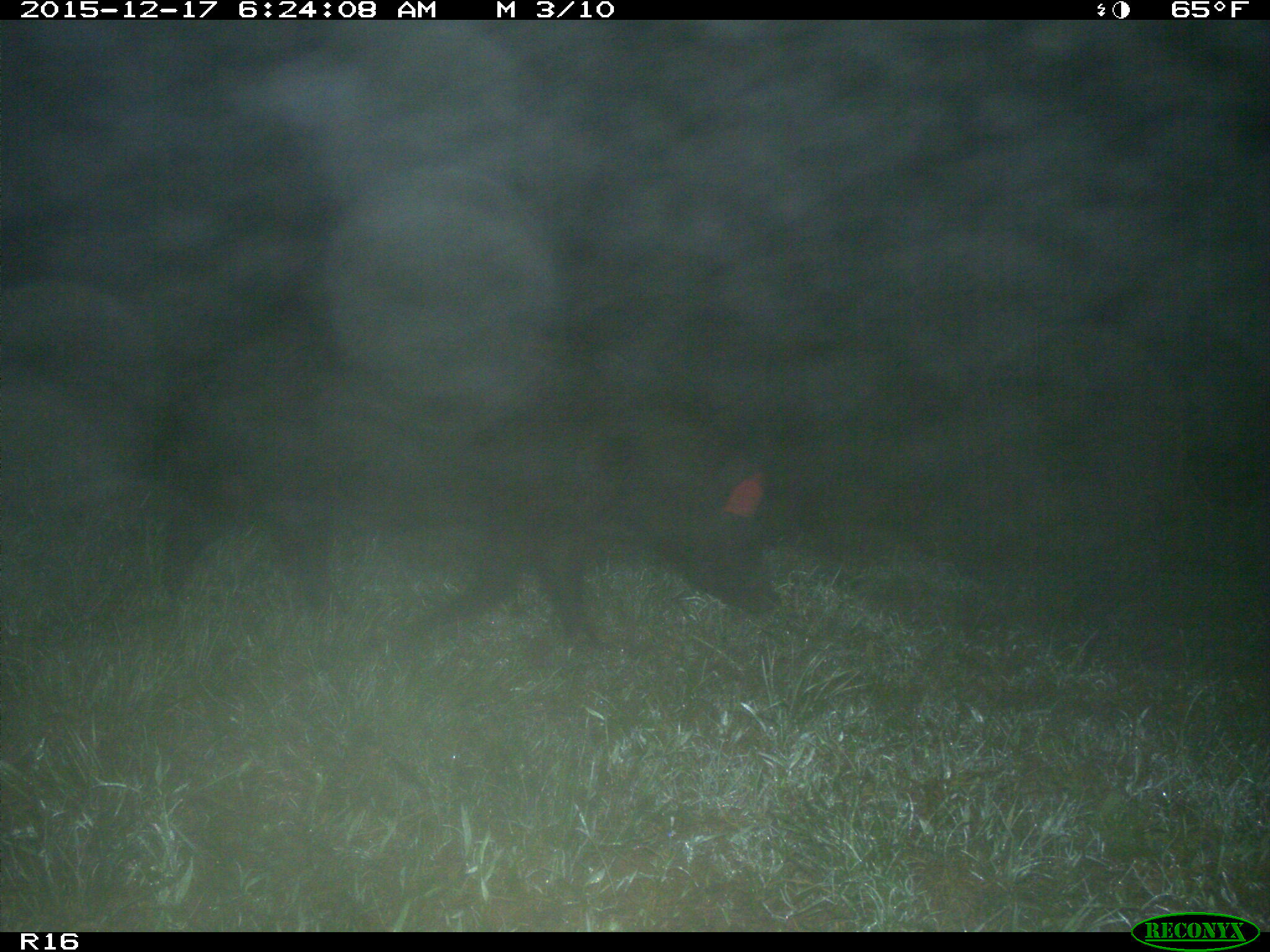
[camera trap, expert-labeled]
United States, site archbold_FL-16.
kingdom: Animalia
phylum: Chordata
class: Mammalia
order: Artiodactyla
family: Suidae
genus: Sus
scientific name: Sus scrofa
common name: wild boar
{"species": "Sus scrofa (wild boar)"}